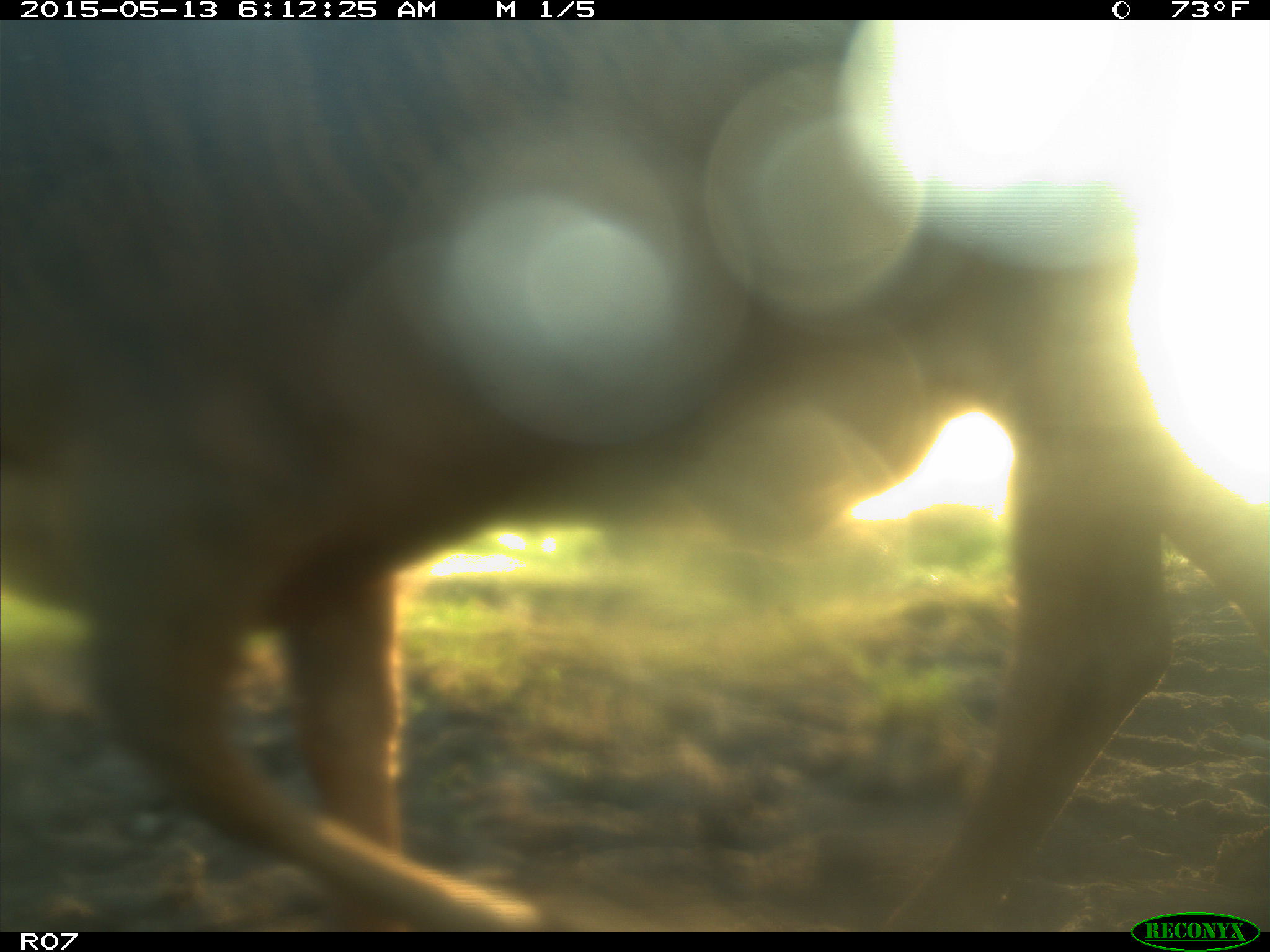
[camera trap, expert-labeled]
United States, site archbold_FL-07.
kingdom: Animalia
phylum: Chordata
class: Mammalia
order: Artiodactyla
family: Bovidae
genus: Bos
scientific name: Bos taurus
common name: domestic cow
Bos taurus (domestic cow).